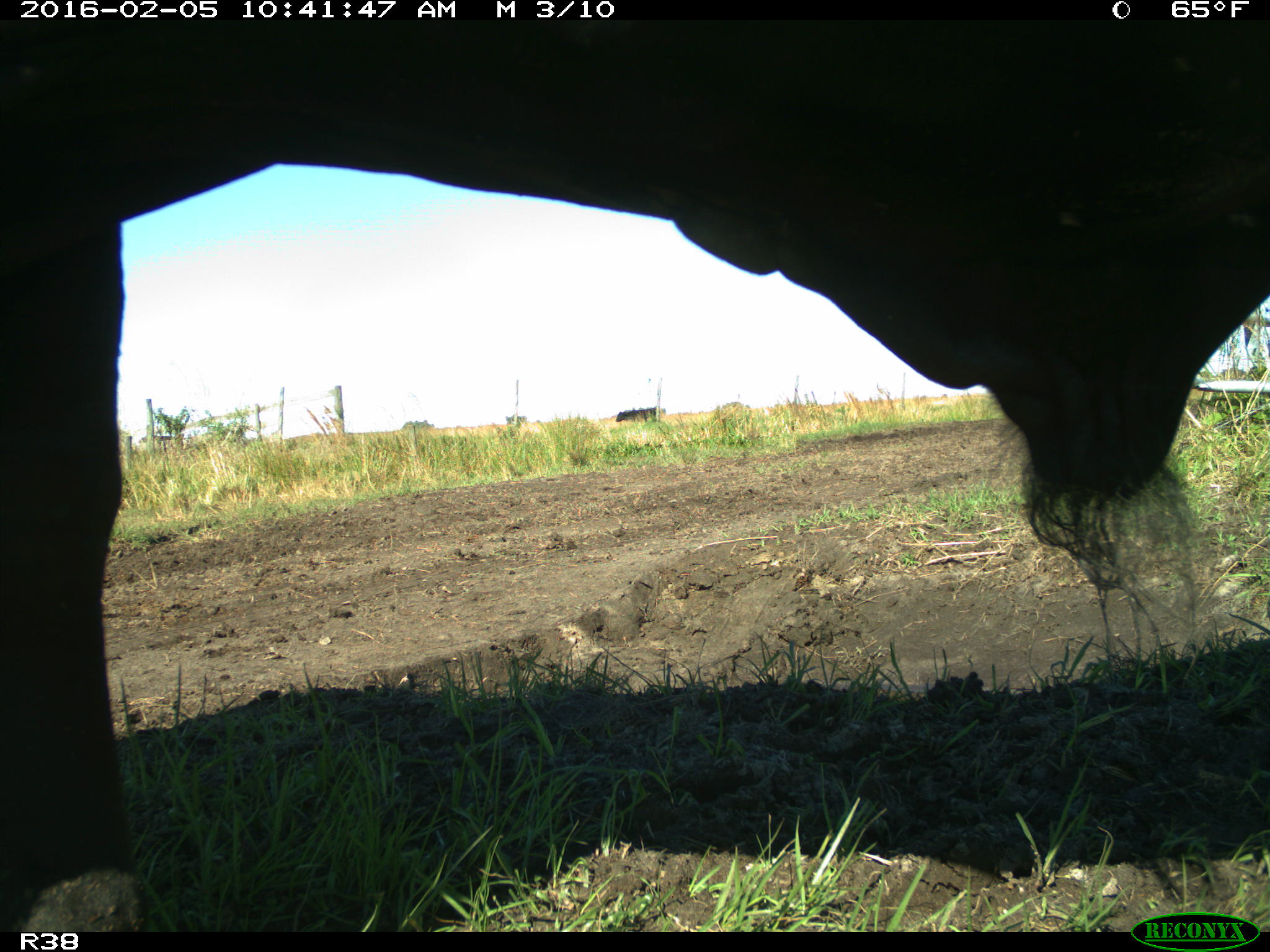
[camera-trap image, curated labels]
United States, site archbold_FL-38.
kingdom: Animalia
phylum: Chordata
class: Mammalia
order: Artiodactyla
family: Bovidae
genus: Bos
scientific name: Bos taurus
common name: domestic cow